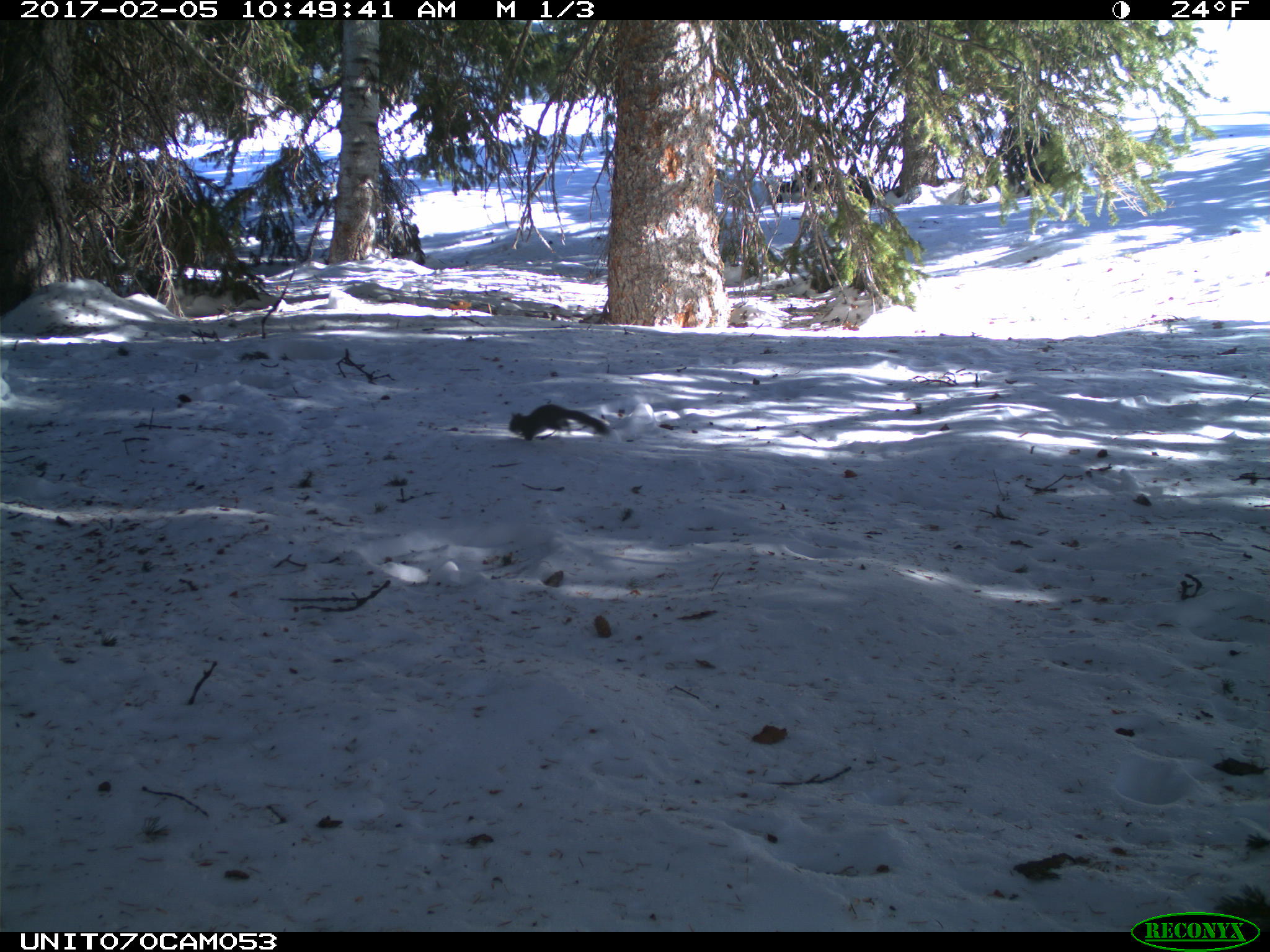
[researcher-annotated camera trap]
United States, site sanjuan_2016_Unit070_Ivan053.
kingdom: Animalia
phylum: Chordata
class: Mammalia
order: Rodentia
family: Sciuridae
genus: Tamiasciurus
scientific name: Tamiasciurus hudsonicus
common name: american red squirrel